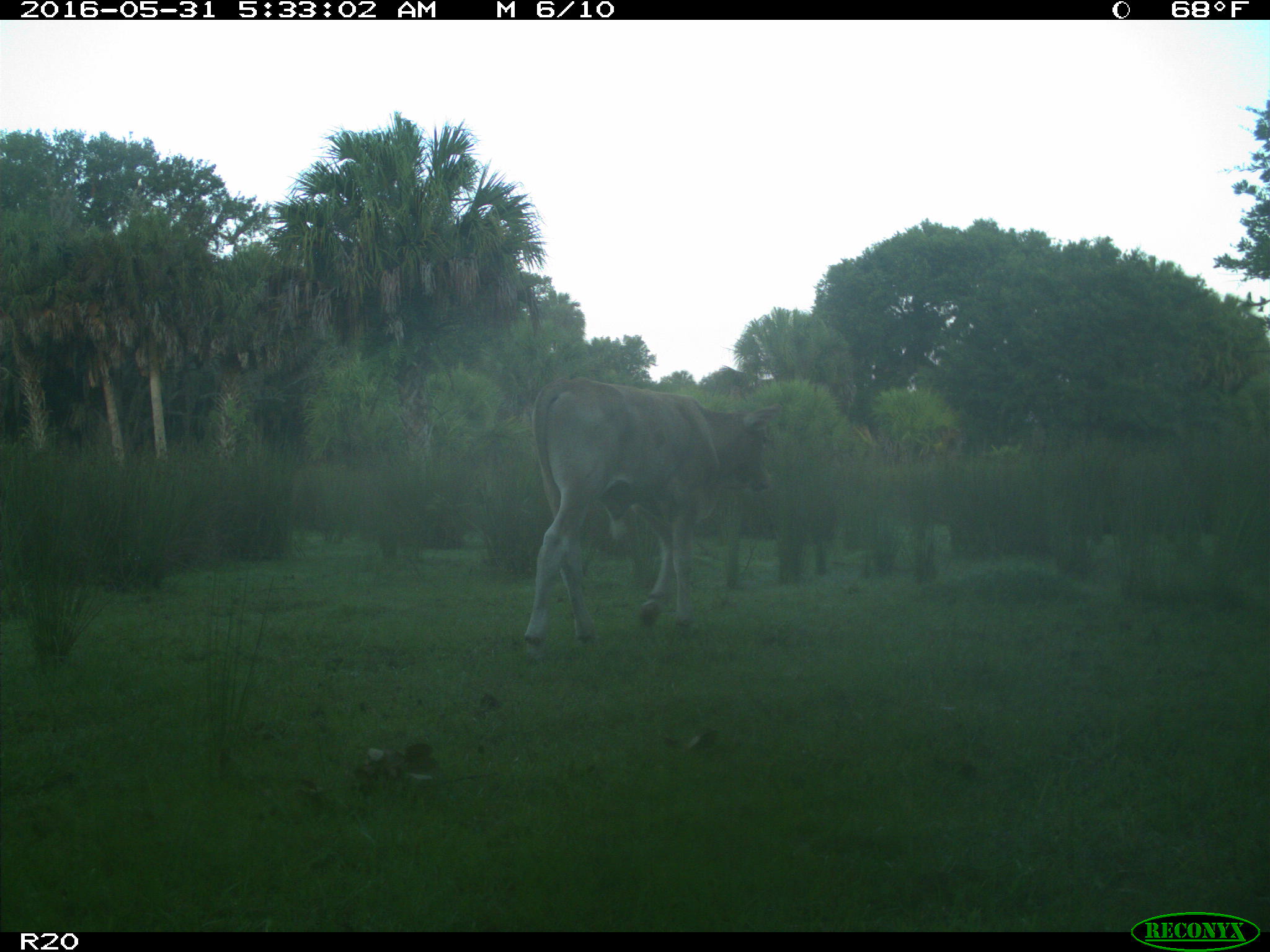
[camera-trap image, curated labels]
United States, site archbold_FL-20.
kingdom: Animalia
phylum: Chordata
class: Mammalia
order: Artiodactyla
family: Bovidae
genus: Bos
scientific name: Bos taurus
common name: domestic cow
Bos taurus (domestic cow).